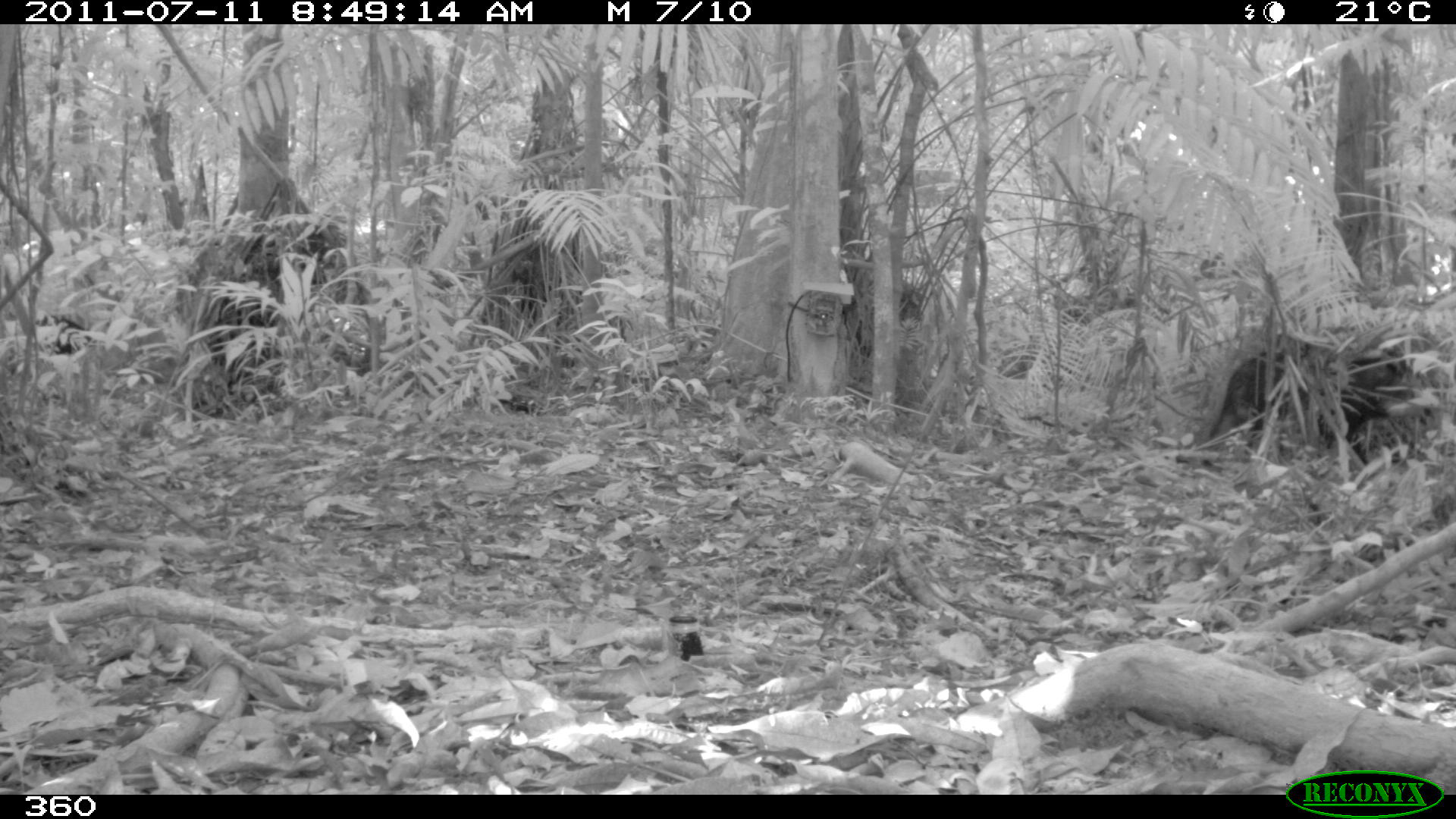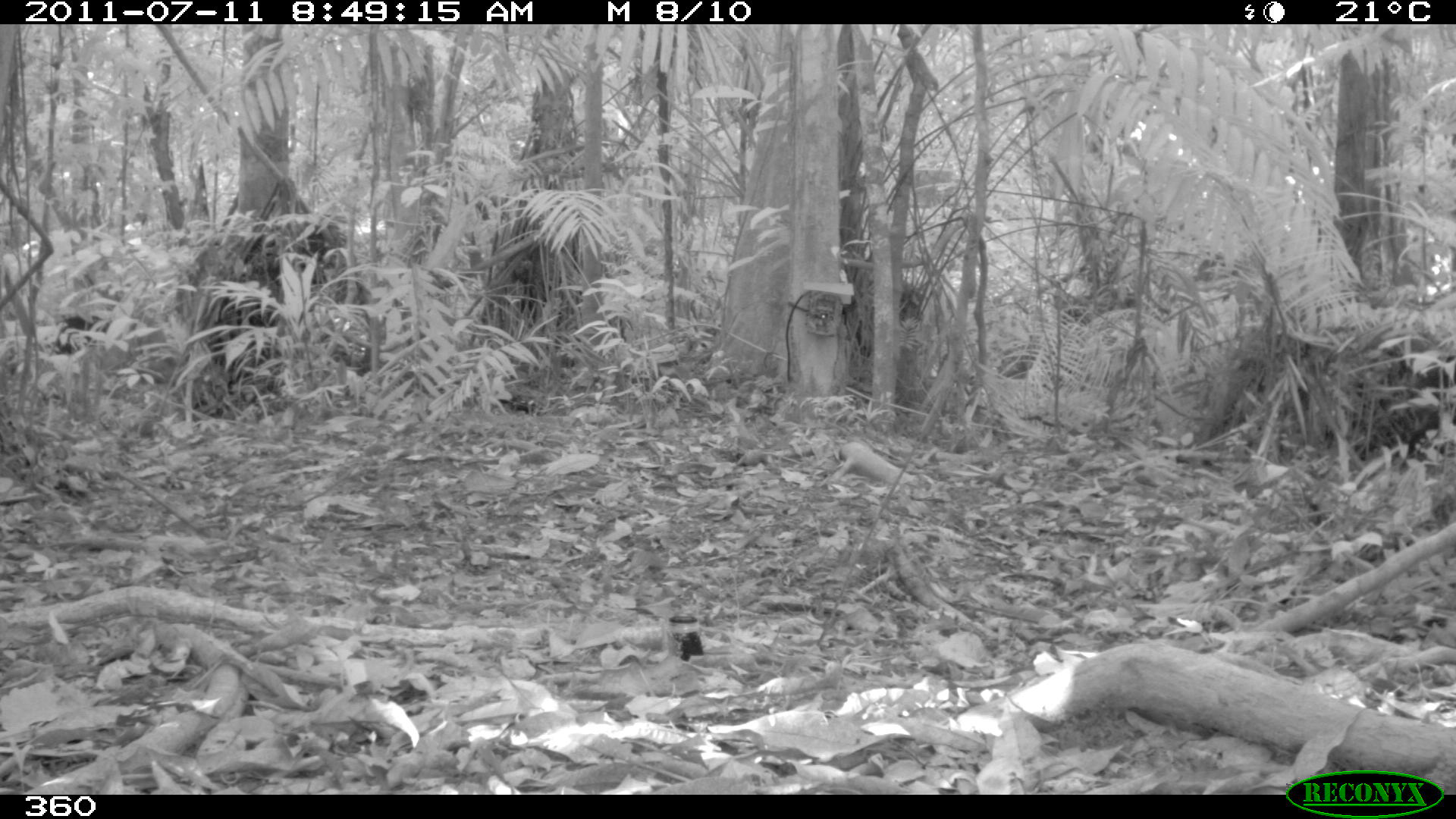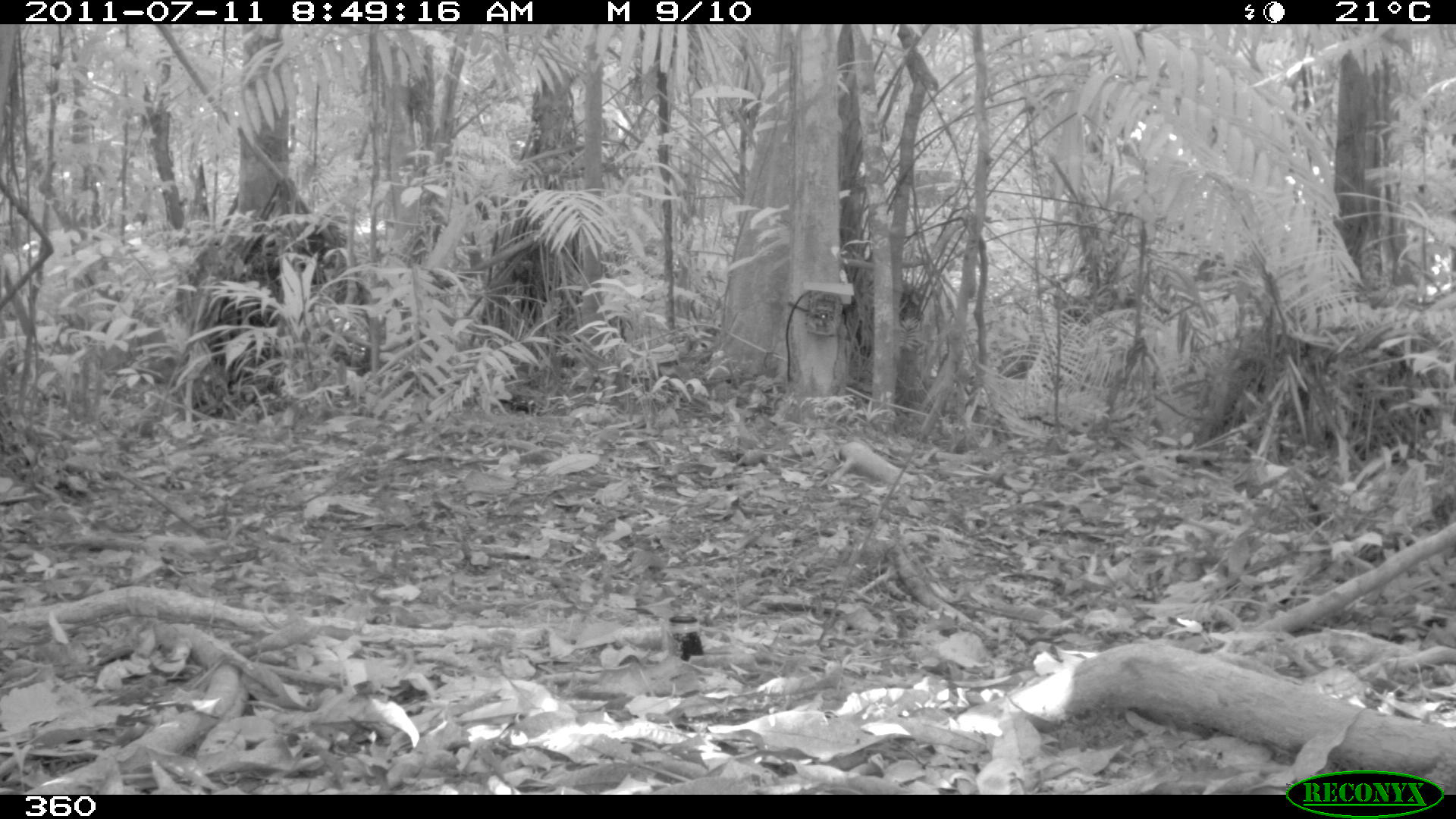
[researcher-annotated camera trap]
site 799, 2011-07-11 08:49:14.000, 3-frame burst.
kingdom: Animalia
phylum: Chordata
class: Mammalia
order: Artiodactyla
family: Tayassuidae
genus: Tayassu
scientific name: Tayassu pecari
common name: white-lipped peccary